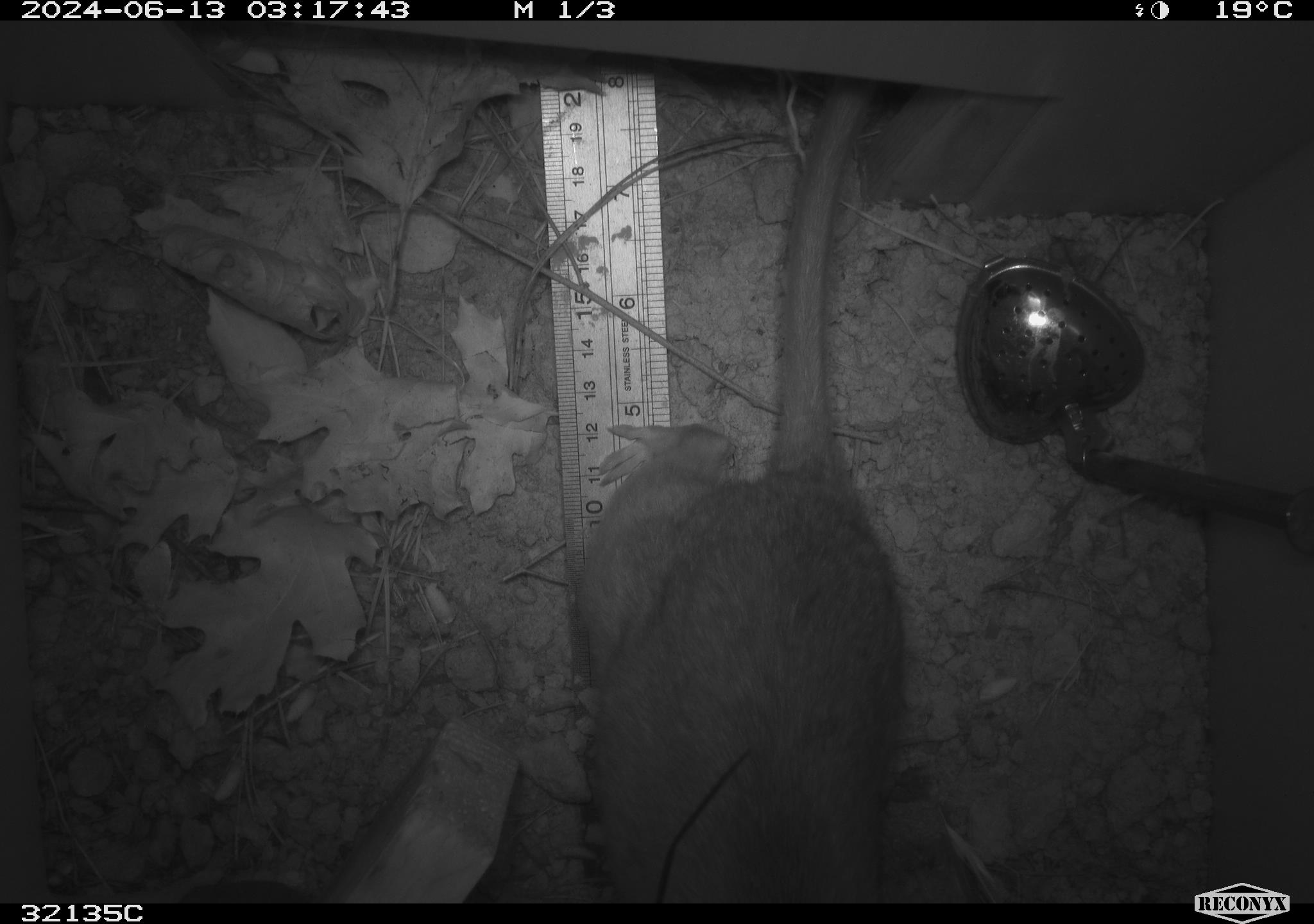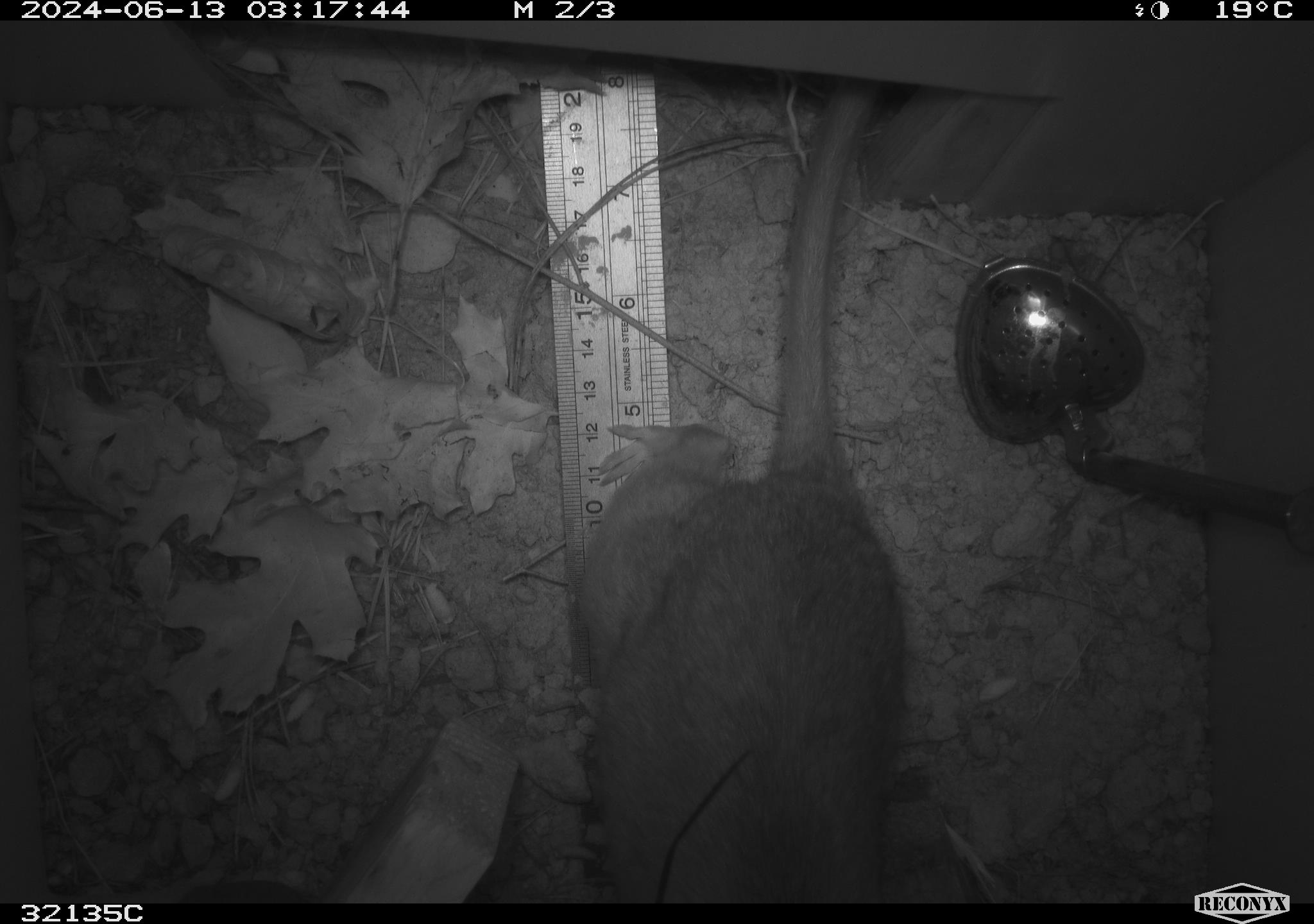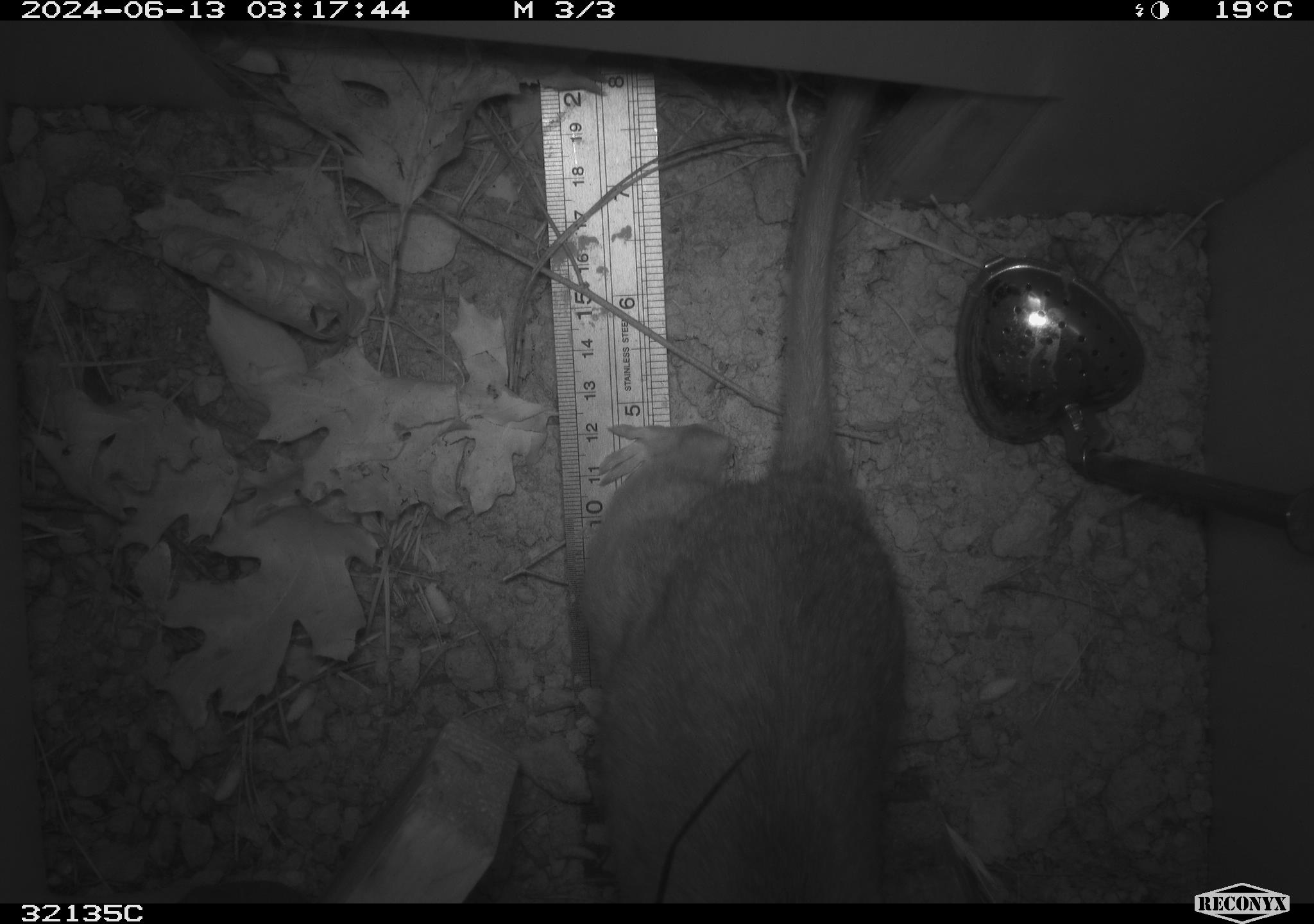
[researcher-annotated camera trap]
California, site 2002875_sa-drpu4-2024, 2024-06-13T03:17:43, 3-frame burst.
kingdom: Animalia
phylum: Chordata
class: Mammalia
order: Rodentia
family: Cricetidae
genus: Neotoma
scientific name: Neotoma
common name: pack rat or woodrat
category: neotoma species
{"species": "neotoma species (pack rat or woodrat) (Neotoma)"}